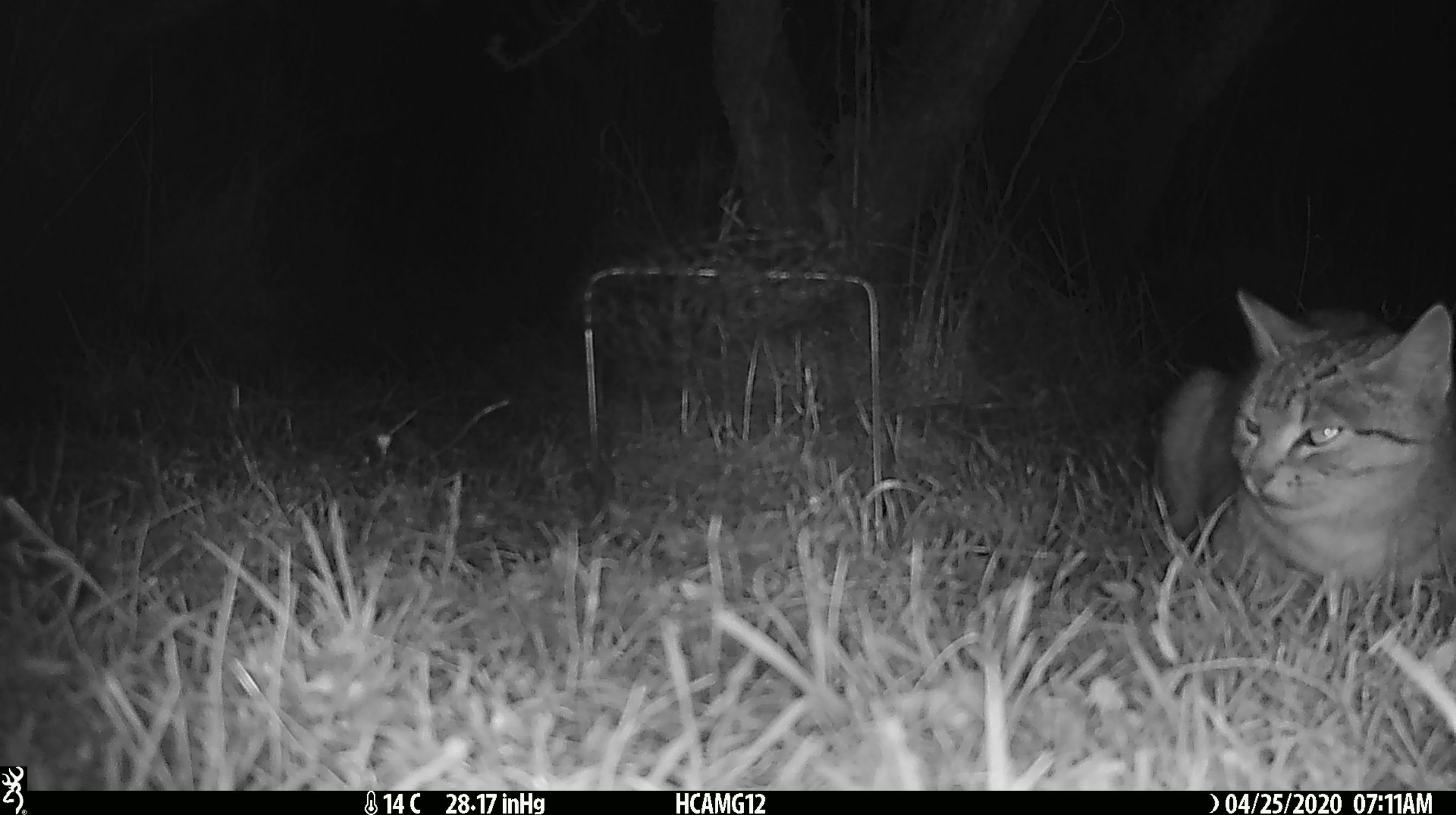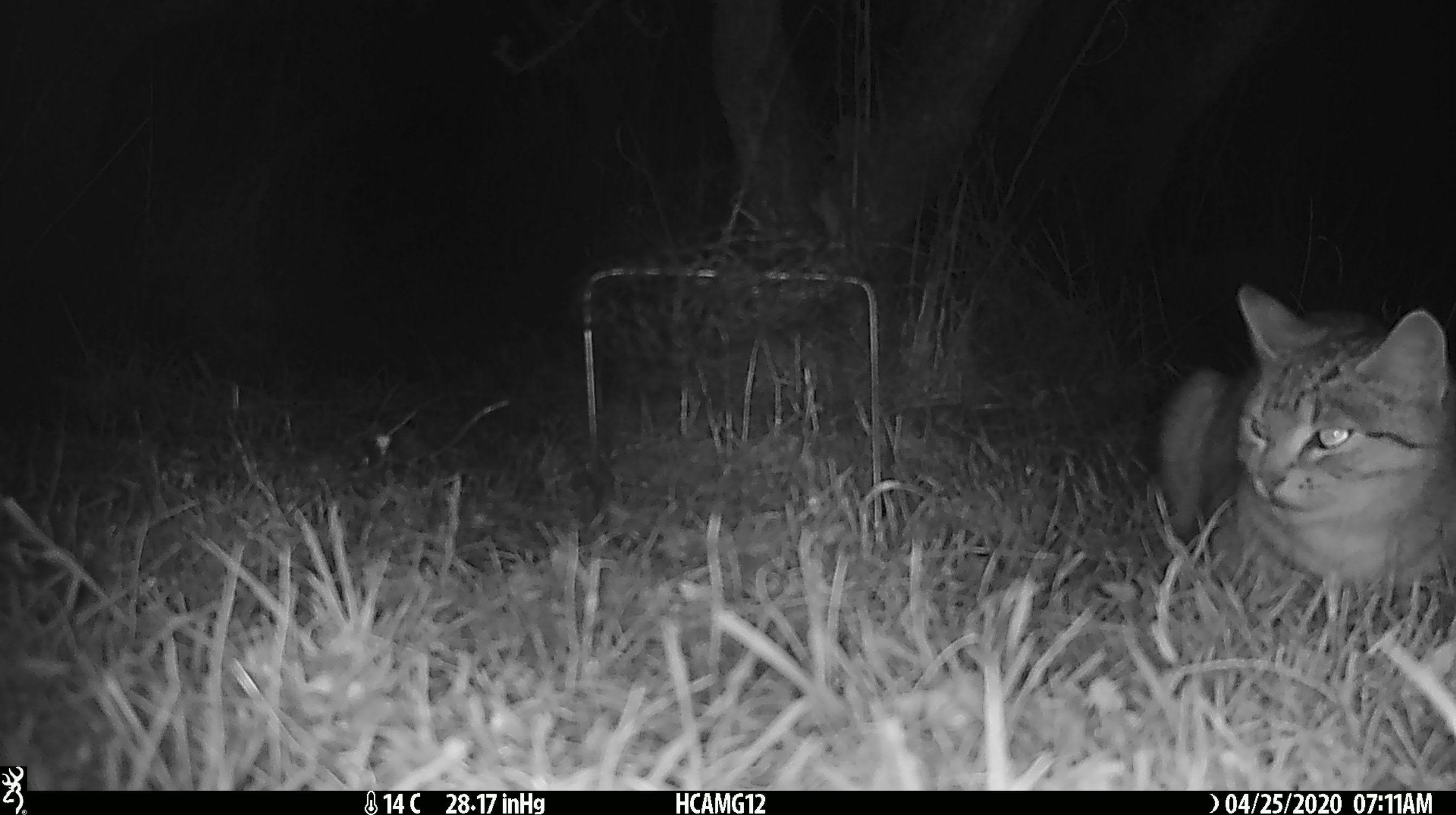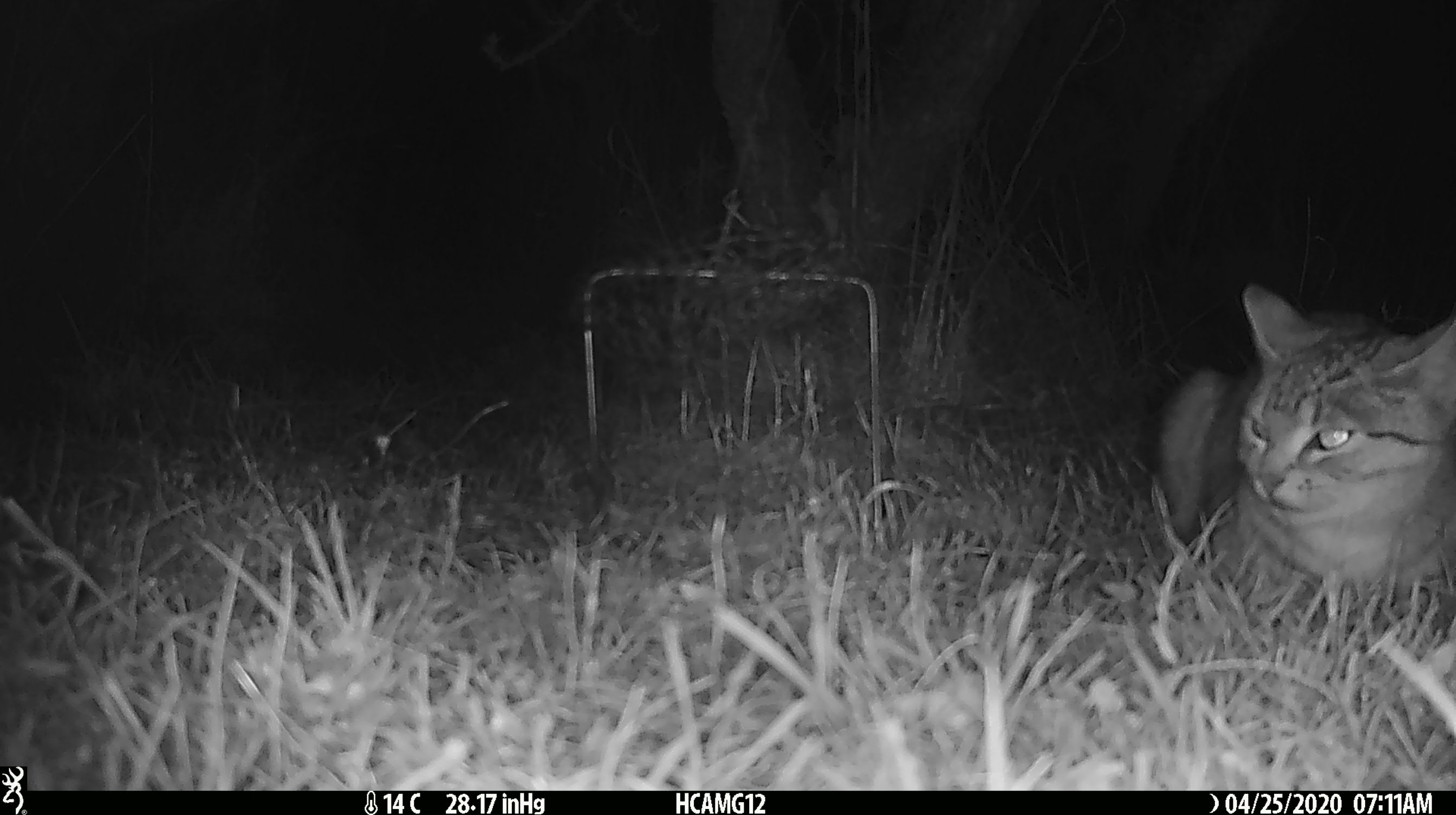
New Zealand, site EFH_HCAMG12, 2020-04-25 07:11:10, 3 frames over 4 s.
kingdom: Animalia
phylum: Chordata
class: Mammalia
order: Carnivora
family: Felidae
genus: Felis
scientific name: Felis catus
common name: domestic cat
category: cat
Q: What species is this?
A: Cat (domestic cat) (Felis catus).